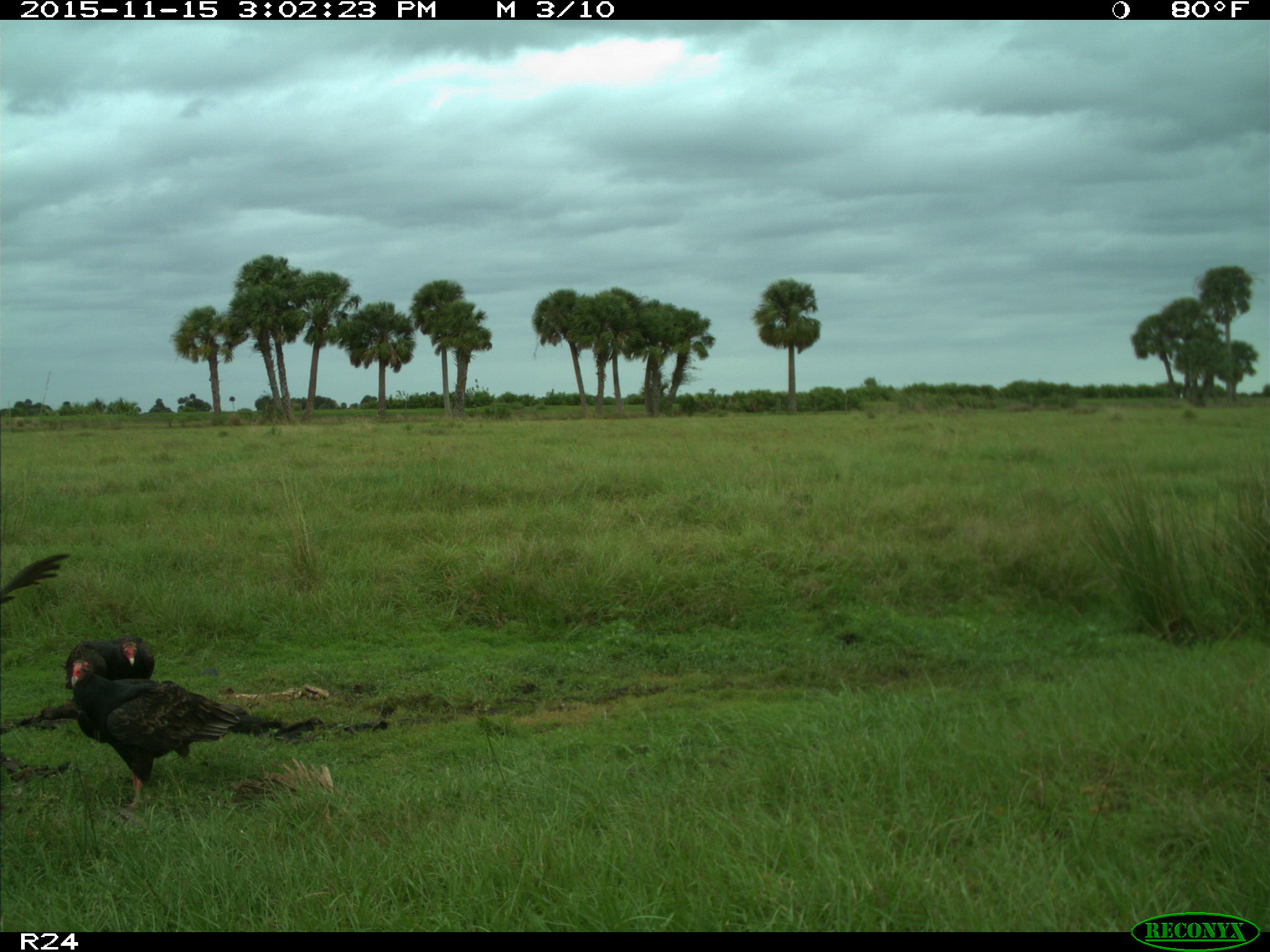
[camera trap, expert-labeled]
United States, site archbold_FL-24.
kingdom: Animalia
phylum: Chordata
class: Aves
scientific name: Aves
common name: birds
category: unidentified bird